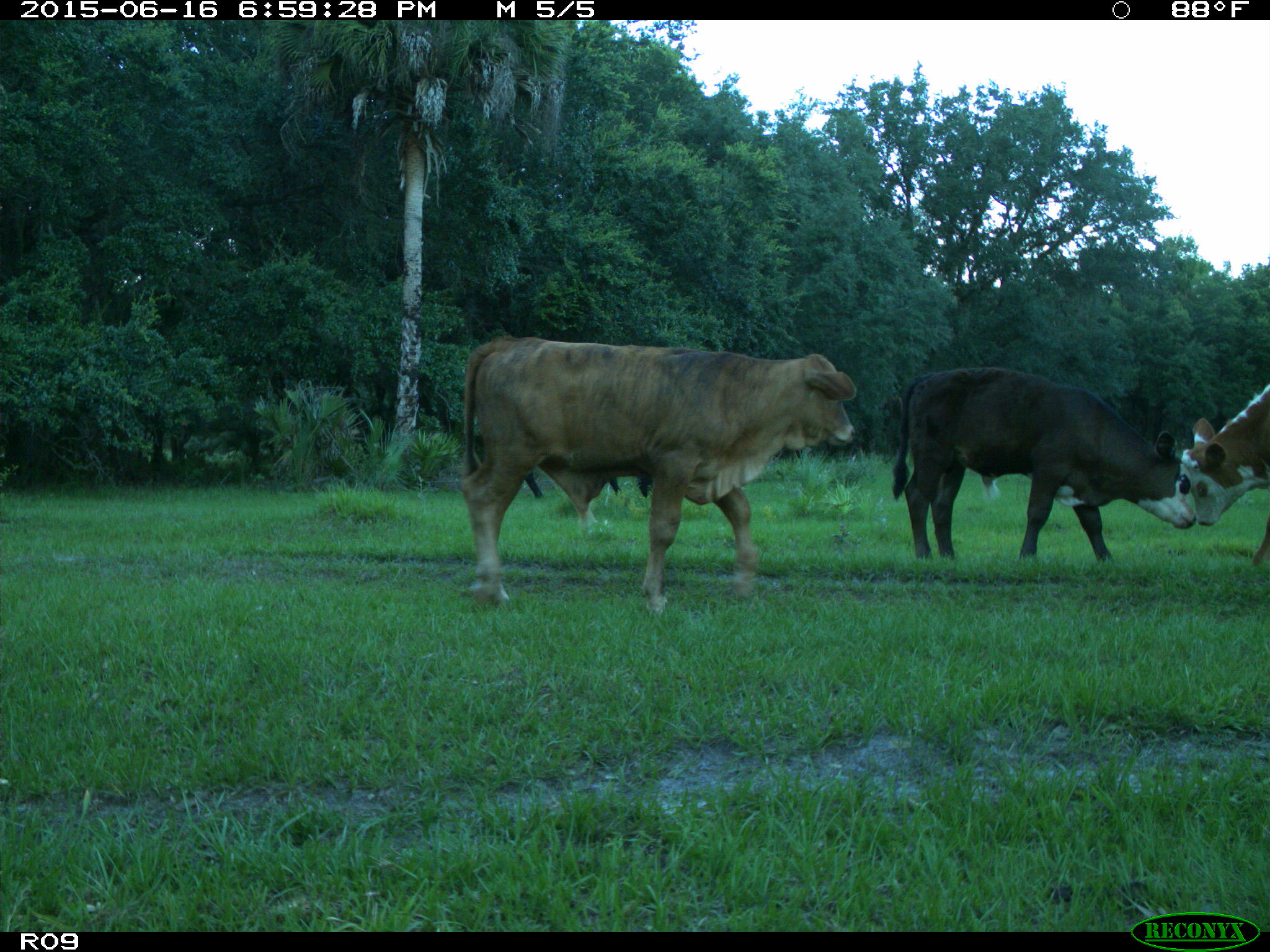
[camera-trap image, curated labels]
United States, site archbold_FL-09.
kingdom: Animalia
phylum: Chordata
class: Mammalia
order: Artiodactyla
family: Bovidae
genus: Bos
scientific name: Bos taurus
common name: domestic cow